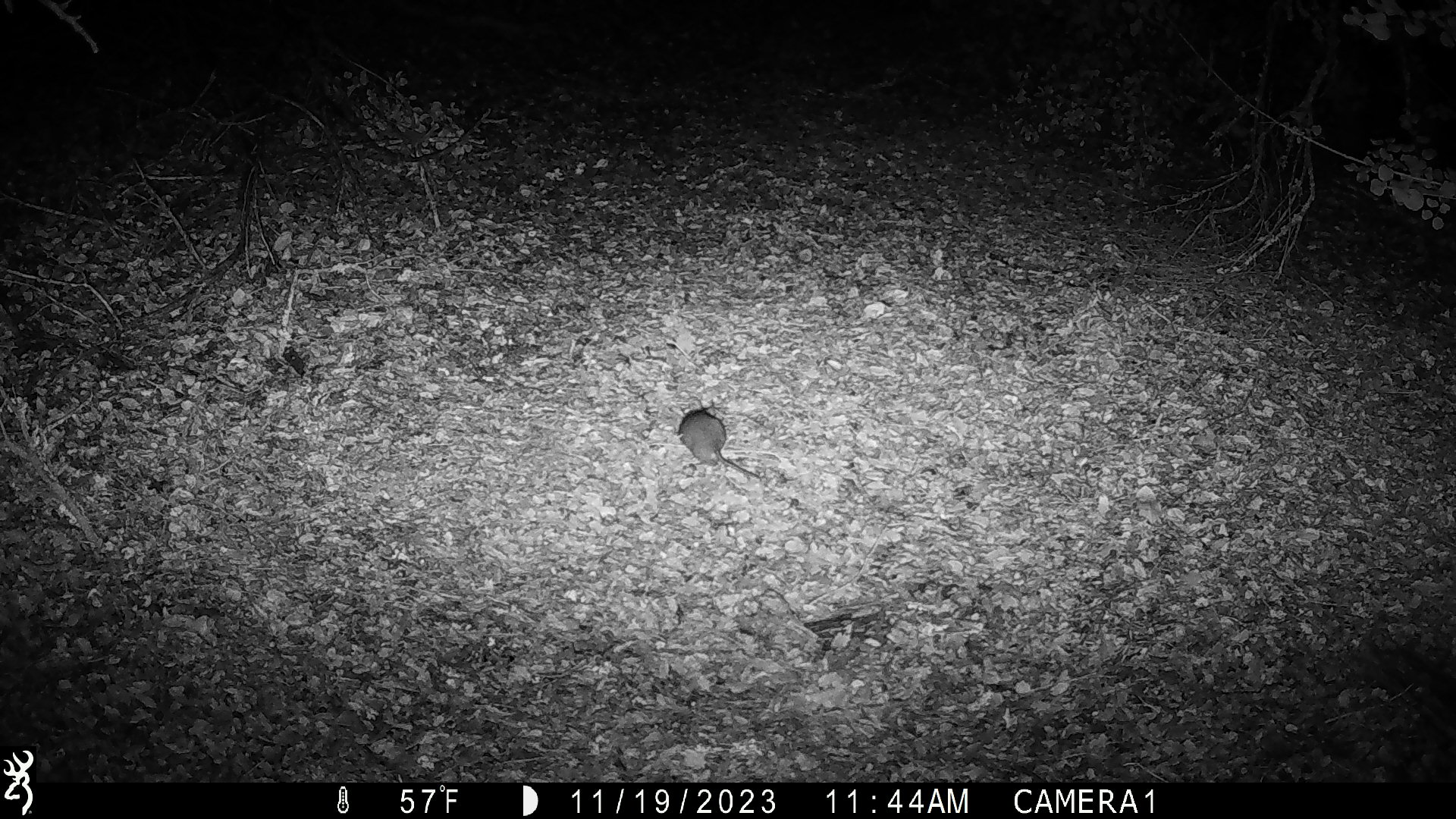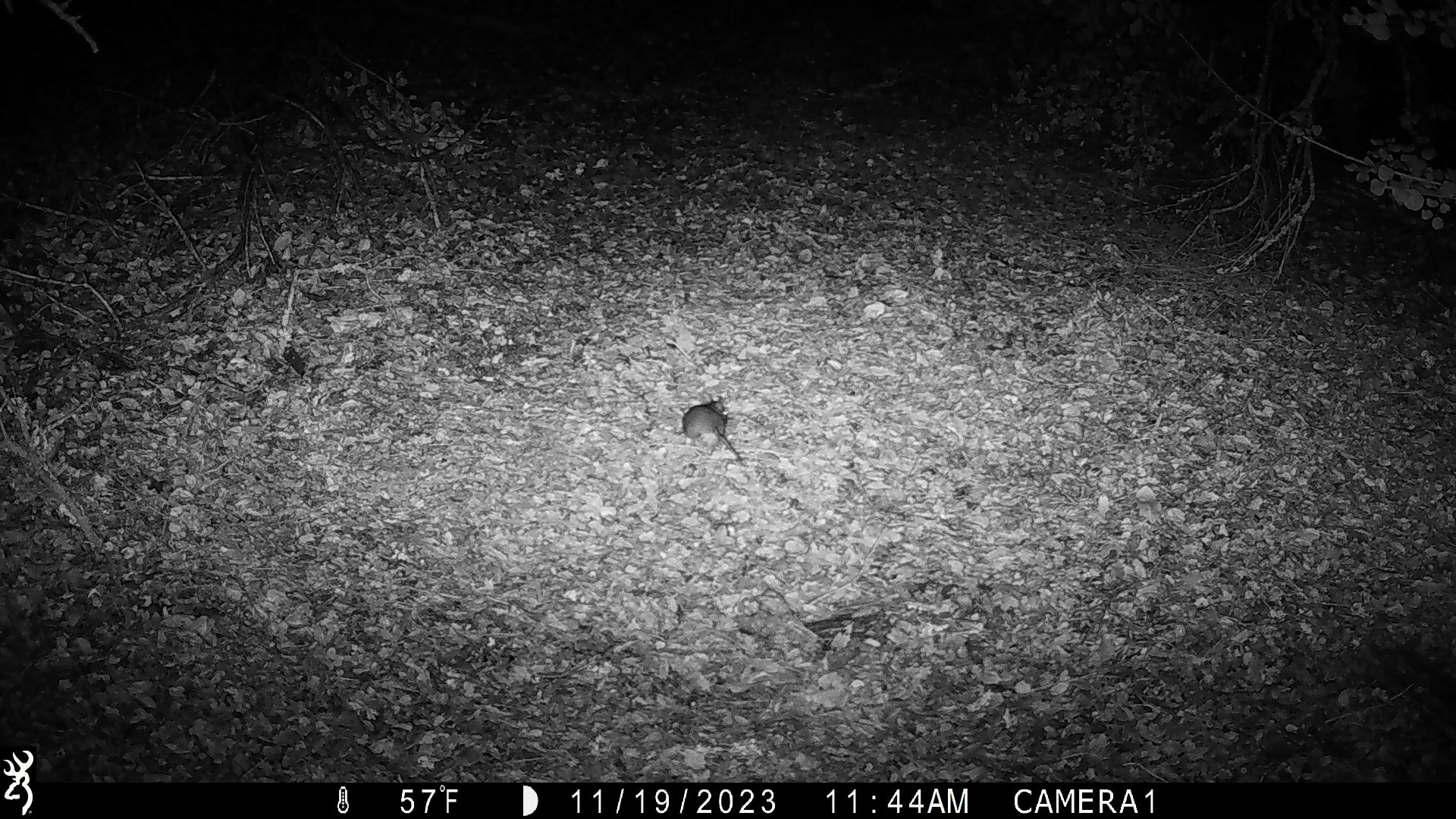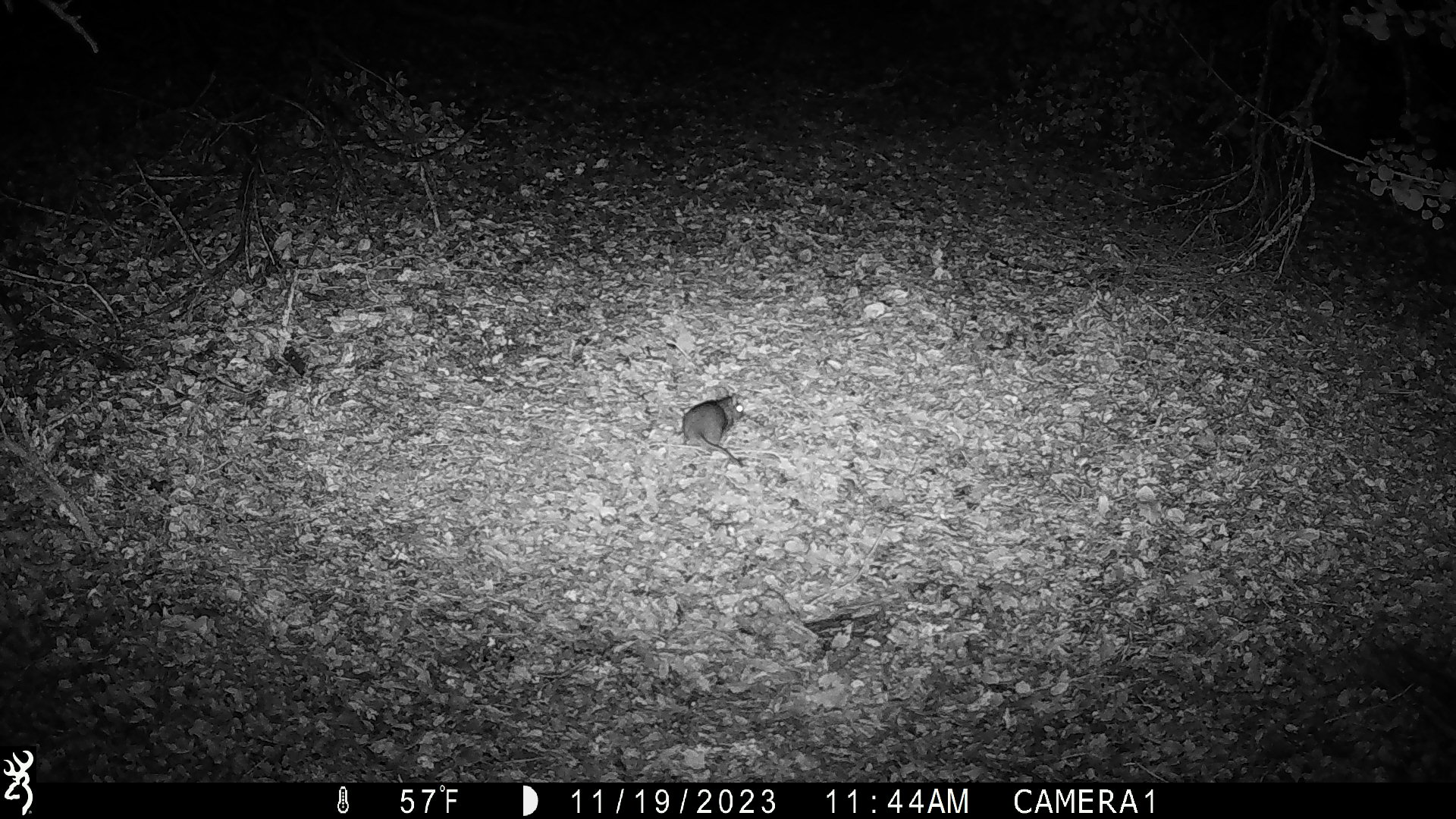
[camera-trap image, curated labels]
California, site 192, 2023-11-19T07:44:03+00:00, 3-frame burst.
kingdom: Animalia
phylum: Chordata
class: Mammalia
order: Rodentia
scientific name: Rodentia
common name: mouse or rat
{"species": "mouse or rat (Rodentia)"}